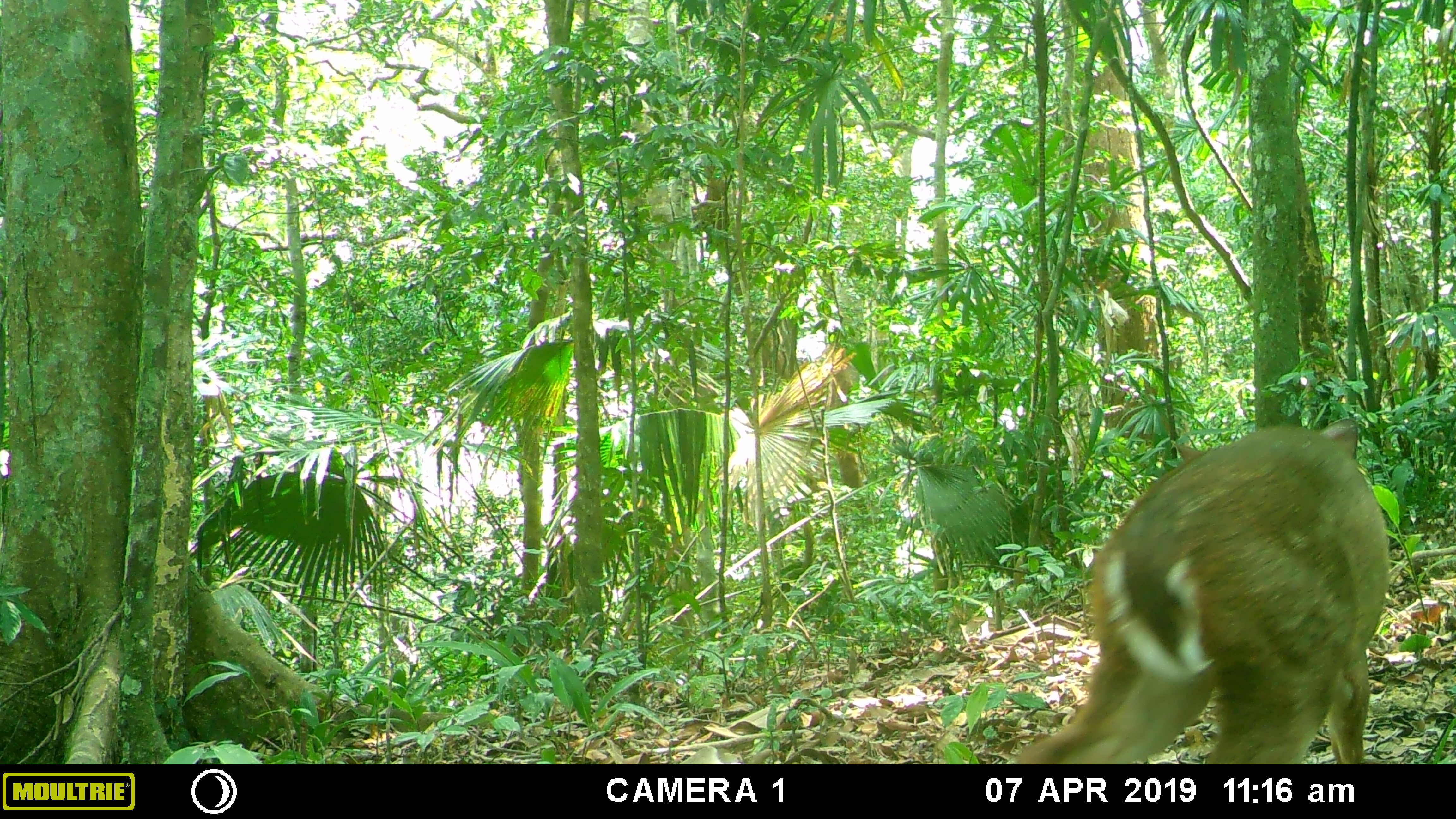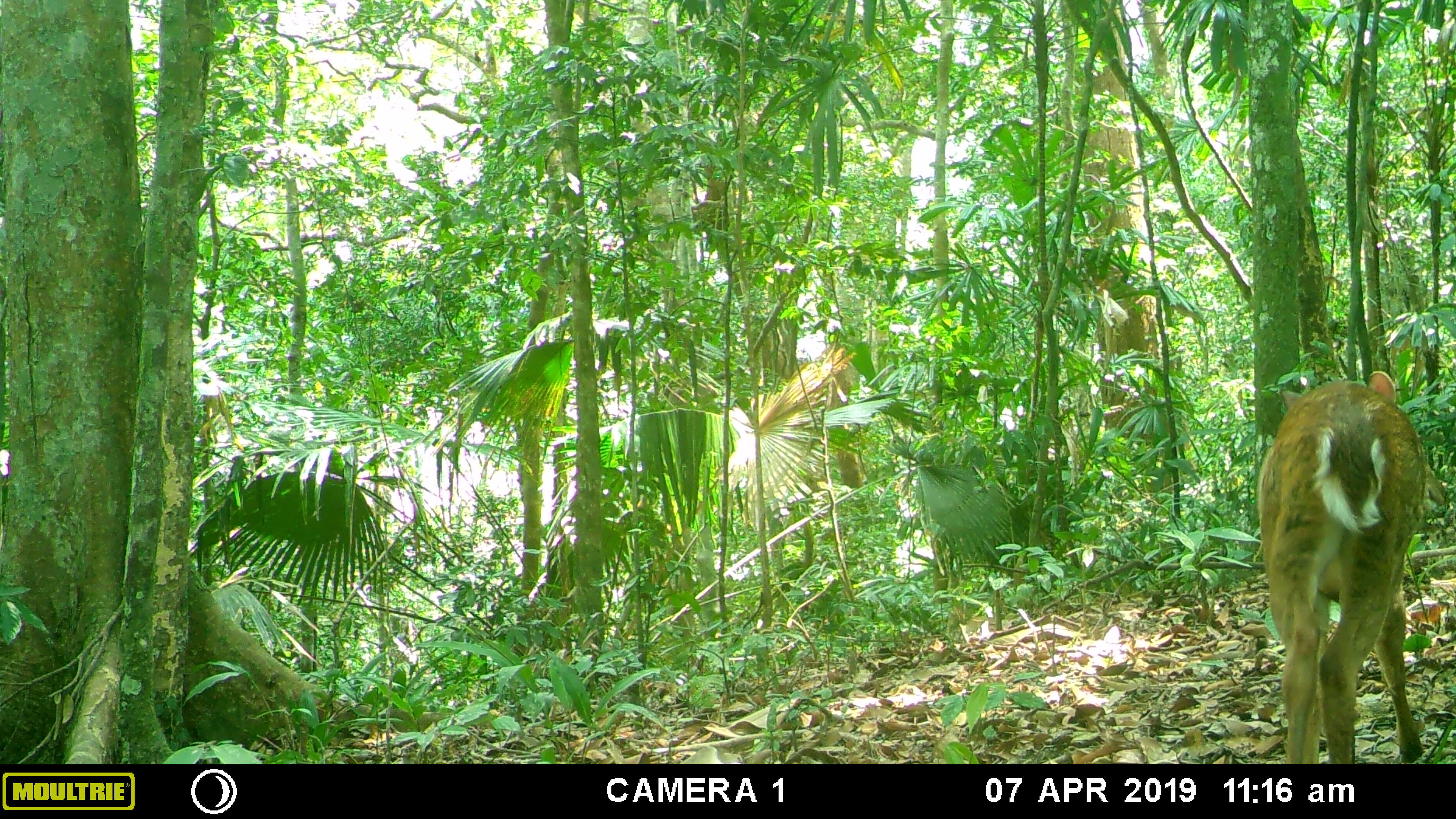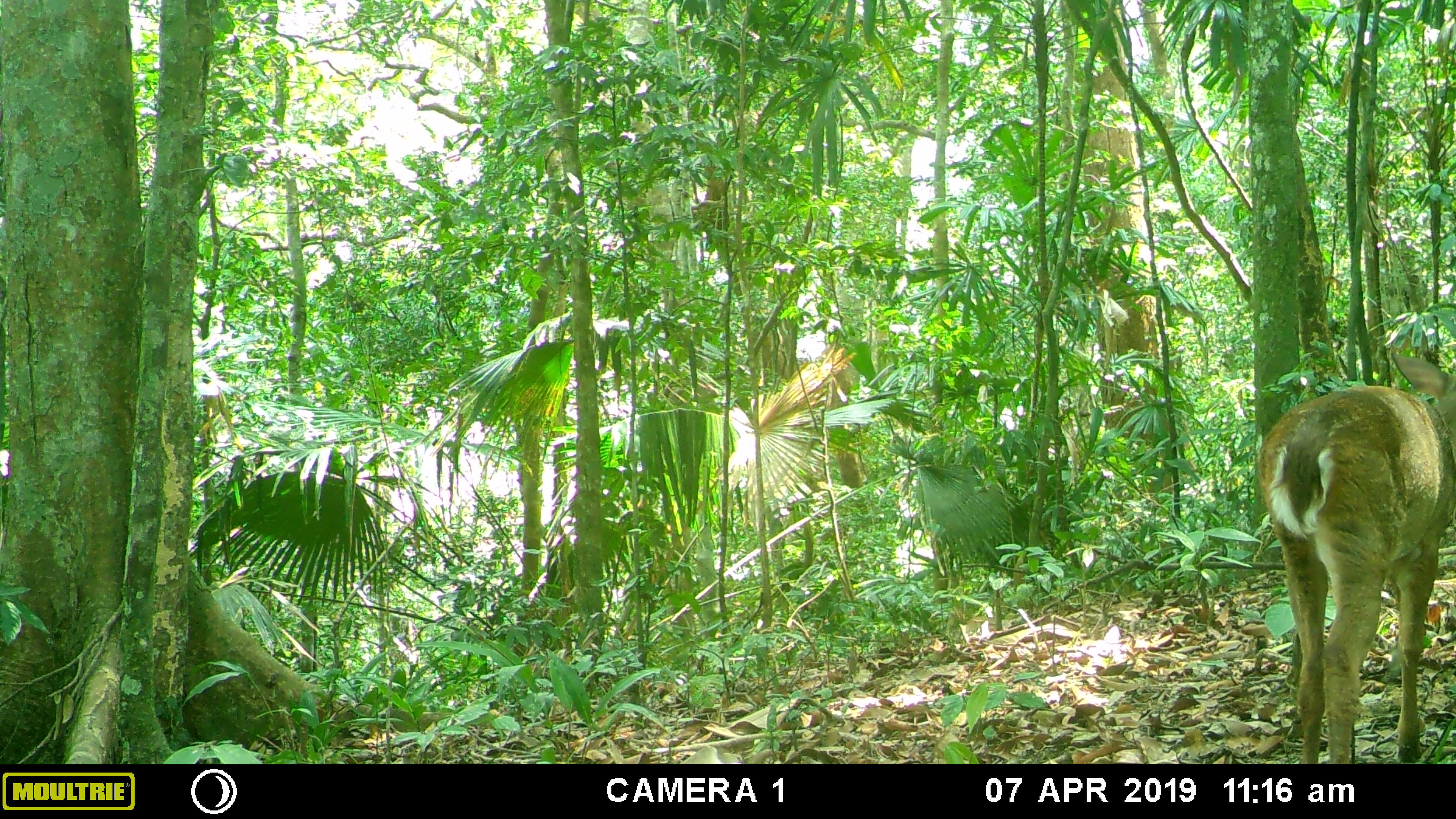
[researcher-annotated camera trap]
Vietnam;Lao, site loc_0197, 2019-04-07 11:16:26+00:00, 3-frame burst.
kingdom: Animalia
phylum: Chordata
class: Mammalia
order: Artiodactyla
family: Cervidae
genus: Muntiacus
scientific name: Muntiacus vuquangensis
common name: large-antlered muntjac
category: large antlered muntjac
Large antlered muntjac (large-antlered muntjac) (Muntiacus vuquangensis). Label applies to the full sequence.